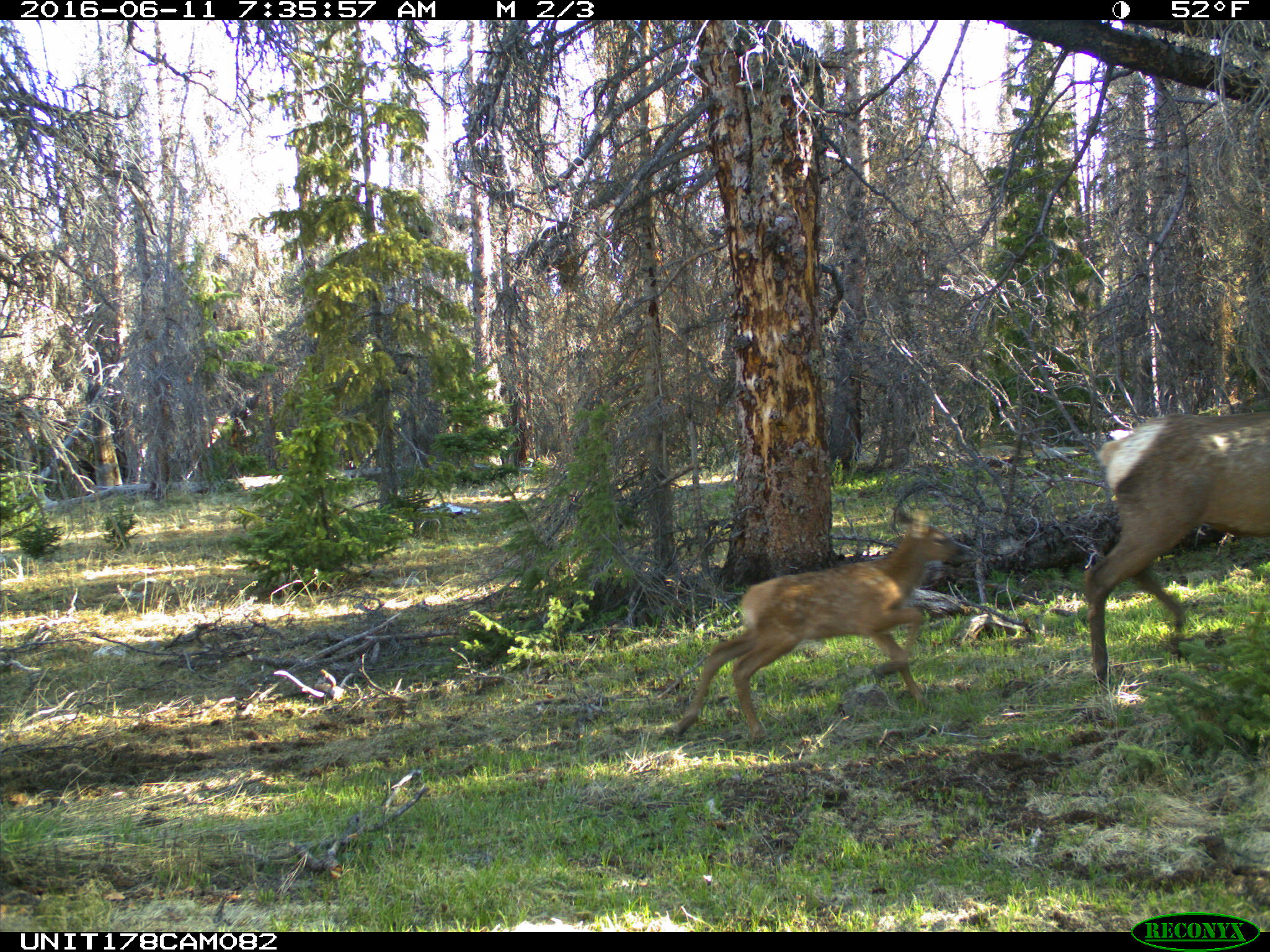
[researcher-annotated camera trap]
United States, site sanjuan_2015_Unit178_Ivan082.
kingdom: Animalia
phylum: Chordata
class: Mammalia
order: Artiodactyla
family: Cervidae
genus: Cervus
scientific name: Cervus elaphus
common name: red deer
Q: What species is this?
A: Cervus elaphus (red deer).